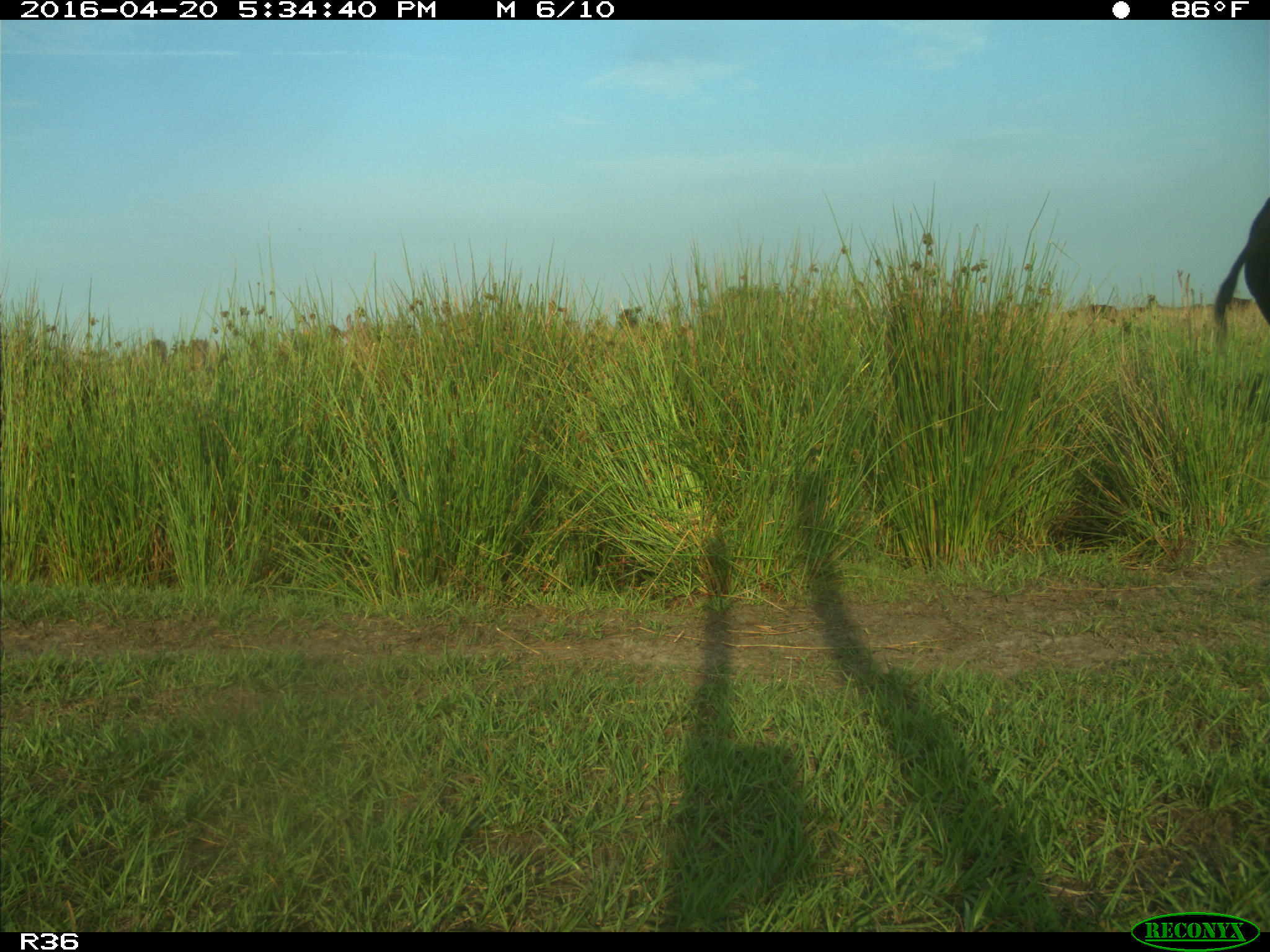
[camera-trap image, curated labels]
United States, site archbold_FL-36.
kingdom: Animalia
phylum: Chordata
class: Mammalia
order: Artiodactyla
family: Bovidae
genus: Bos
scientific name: Bos taurus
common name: domestic cow